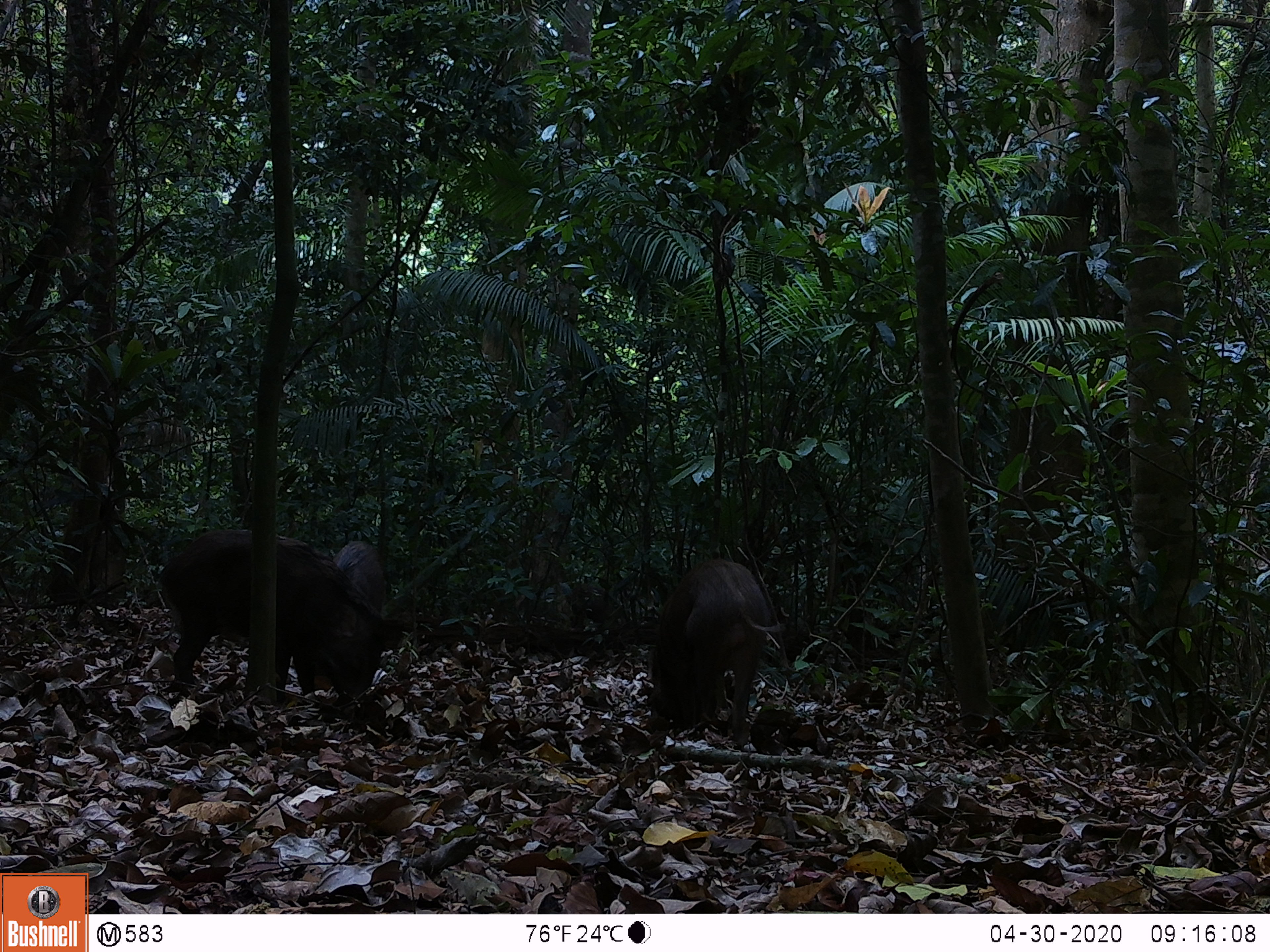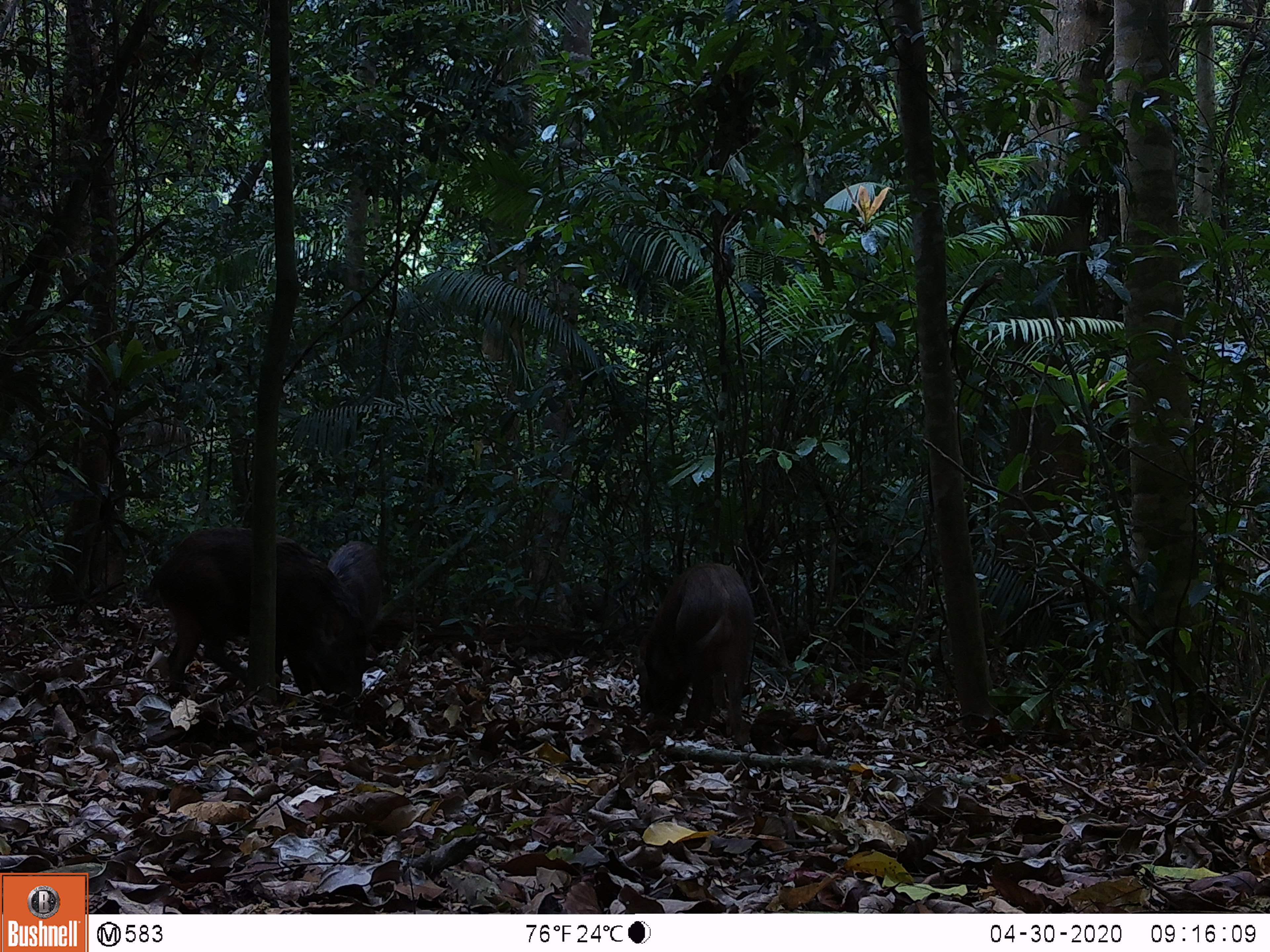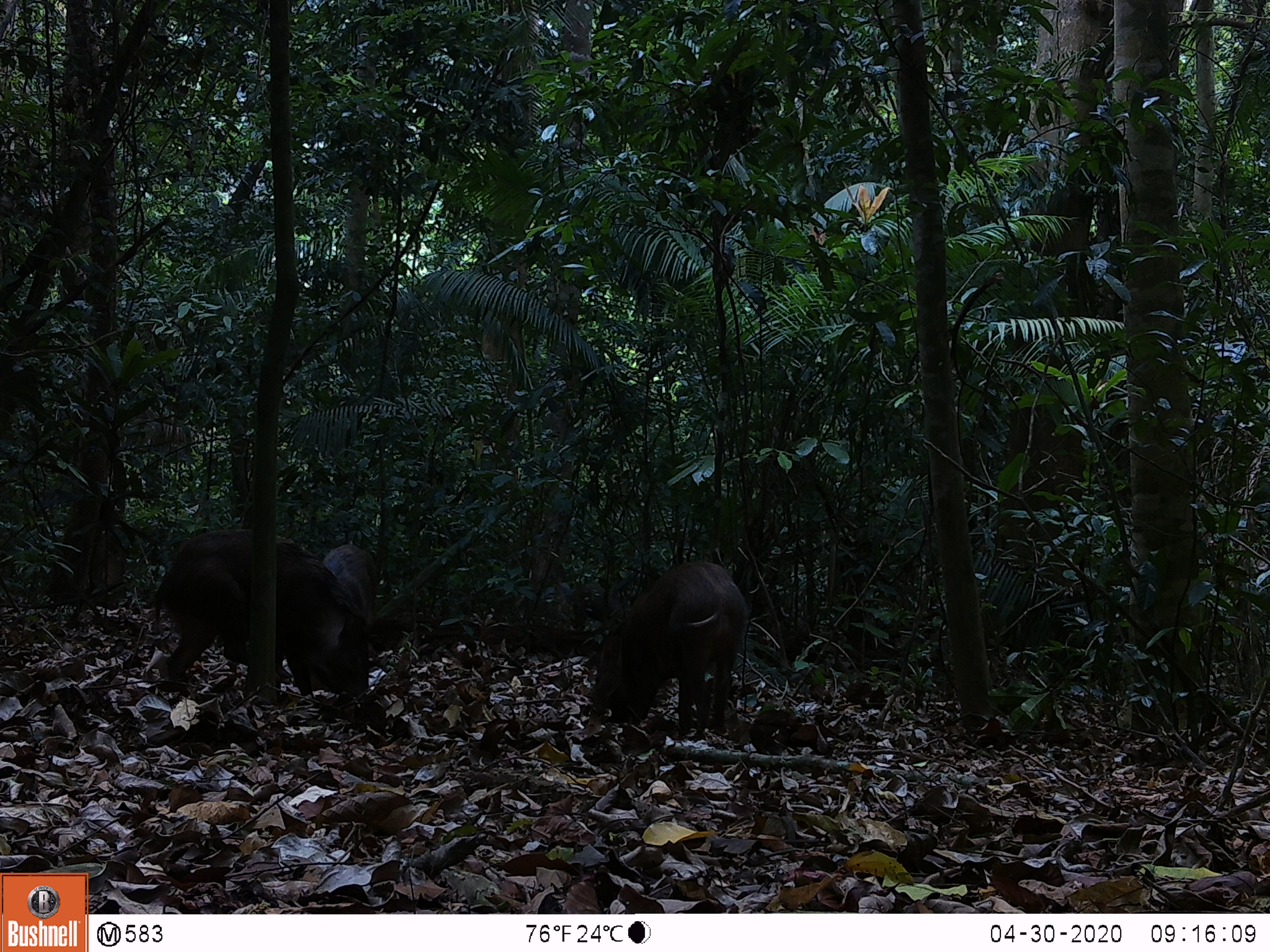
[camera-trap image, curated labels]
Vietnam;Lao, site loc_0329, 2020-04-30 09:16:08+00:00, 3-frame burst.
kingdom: Animalia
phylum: Chordata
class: Mammalia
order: Artiodactyla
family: Suidae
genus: Sus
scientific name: Sus scrofa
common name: eurasian wild pig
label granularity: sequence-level